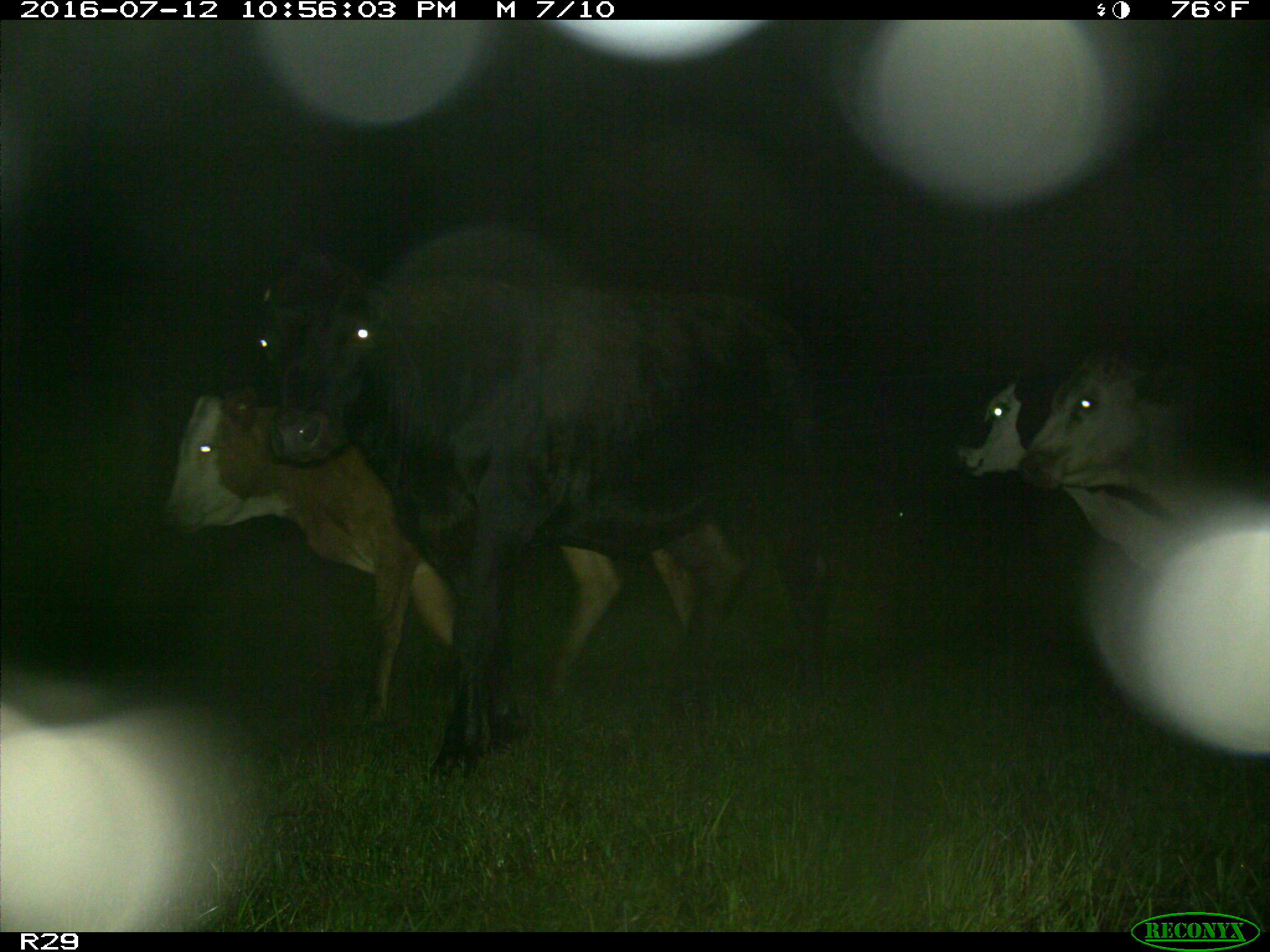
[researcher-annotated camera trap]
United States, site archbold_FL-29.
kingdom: Animalia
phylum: Chordata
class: Mammalia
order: Artiodactyla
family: Bovidae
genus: Bos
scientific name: Bos taurus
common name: domestic cow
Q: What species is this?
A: Bos taurus (domestic cow).